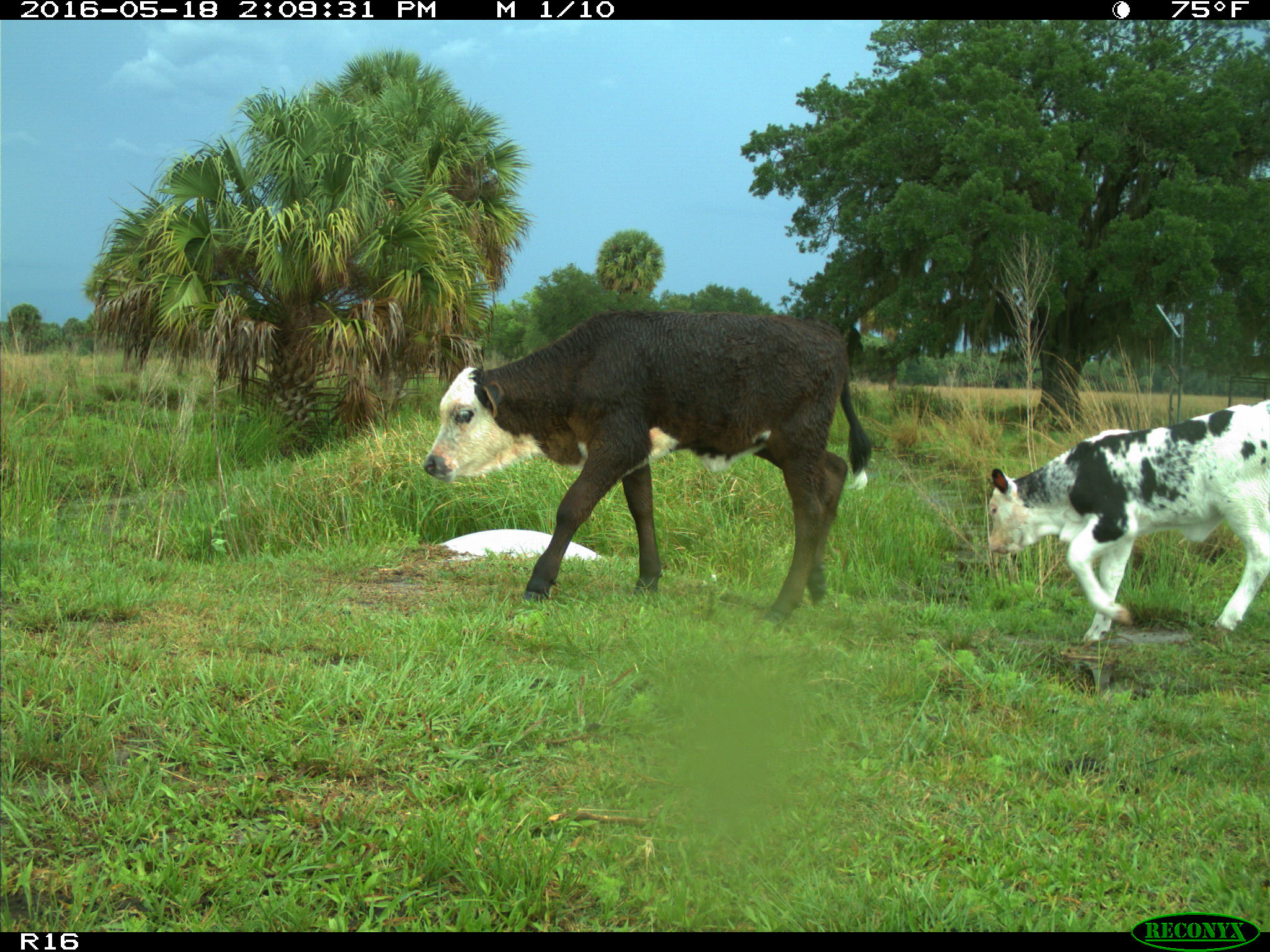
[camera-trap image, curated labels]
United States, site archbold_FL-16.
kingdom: Animalia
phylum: Chordata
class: Mammalia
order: Artiodactyla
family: Bovidae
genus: Bos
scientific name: Bos taurus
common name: domestic cow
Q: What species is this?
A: Bos taurus (domestic cow).